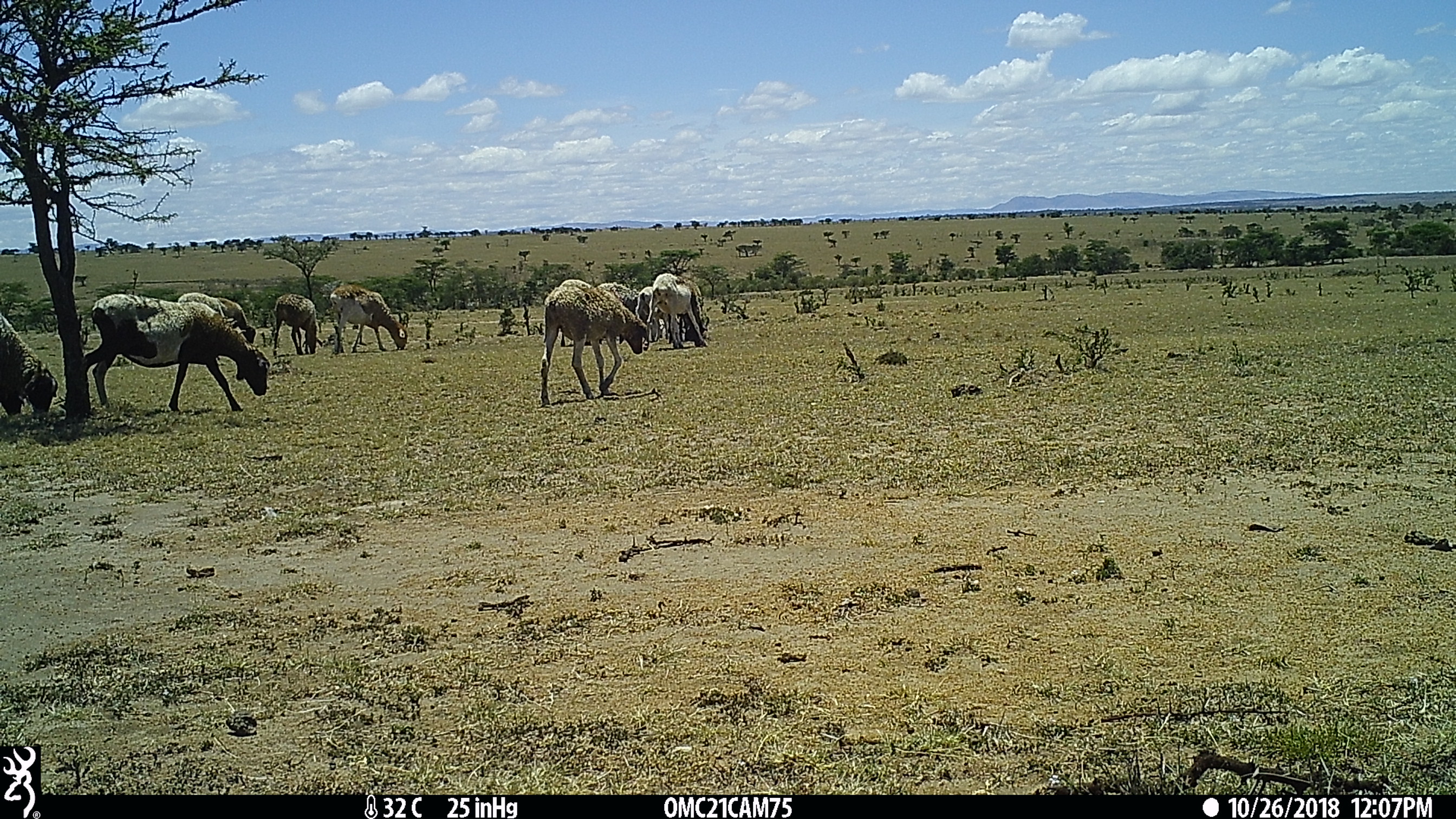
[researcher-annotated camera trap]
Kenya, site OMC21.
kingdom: Animalia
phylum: Chordata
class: Mammalia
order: Artiodactyla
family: Bovidae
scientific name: Bovidae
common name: sheep or goat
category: shoat